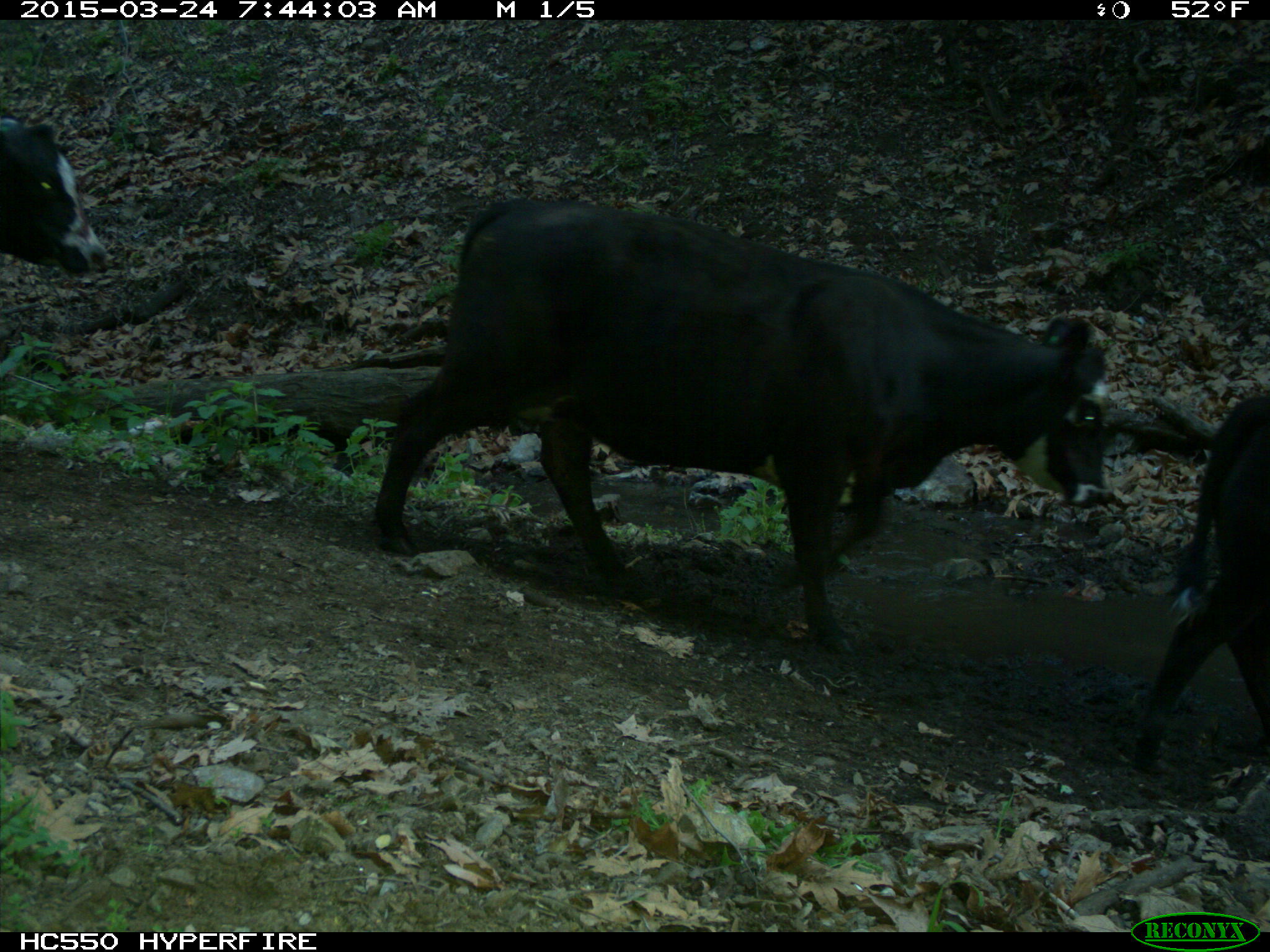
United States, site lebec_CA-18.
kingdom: Animalia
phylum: Chordata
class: Mammalia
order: Artiodactyla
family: Bovidae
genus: Bos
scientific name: Bos taurus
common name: domestic cow